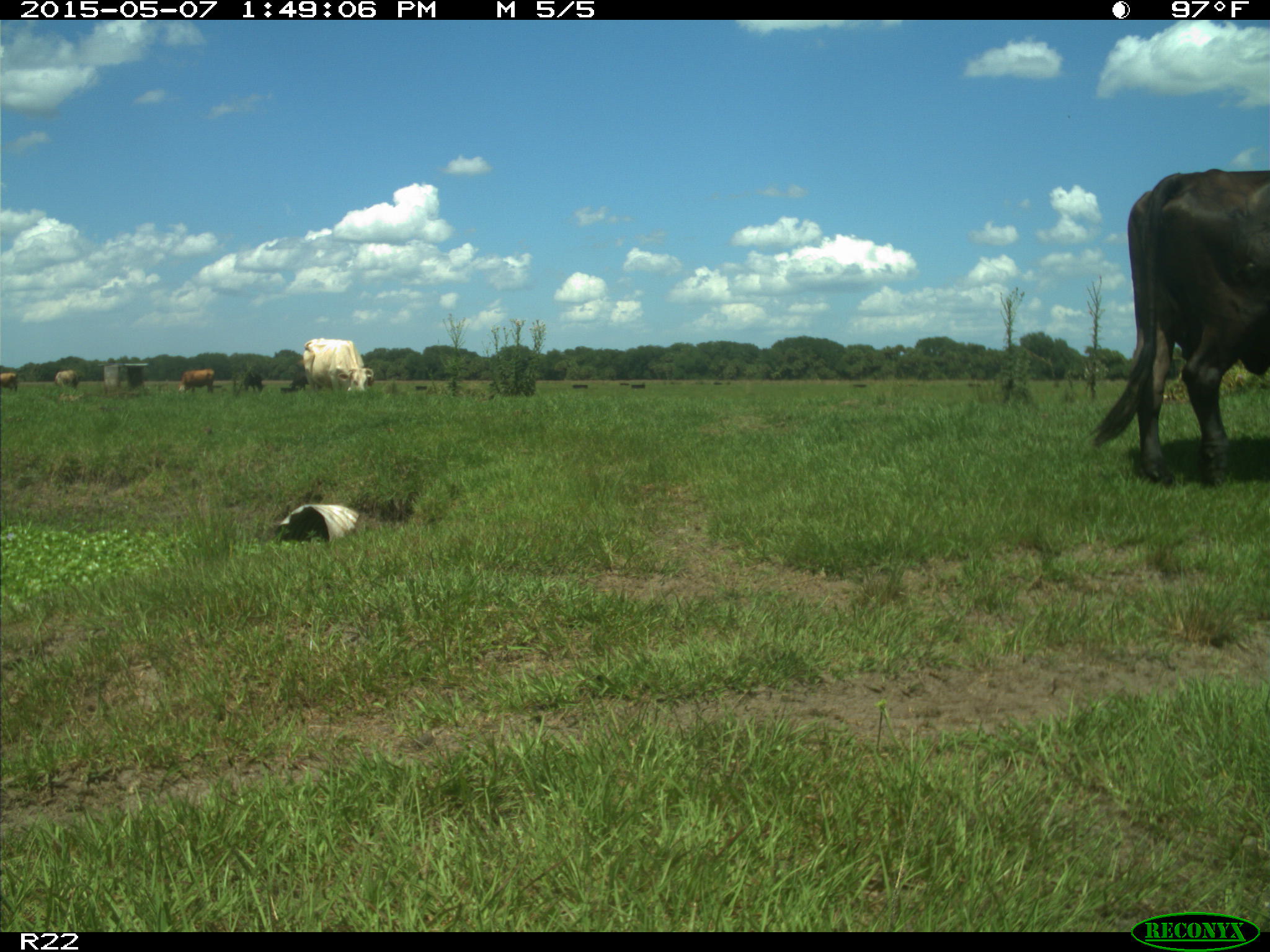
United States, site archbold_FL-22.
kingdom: Animalia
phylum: Chordata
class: Mammalia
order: Artiodactyla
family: Bovidae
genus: Bos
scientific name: Bos taurus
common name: domestic cow